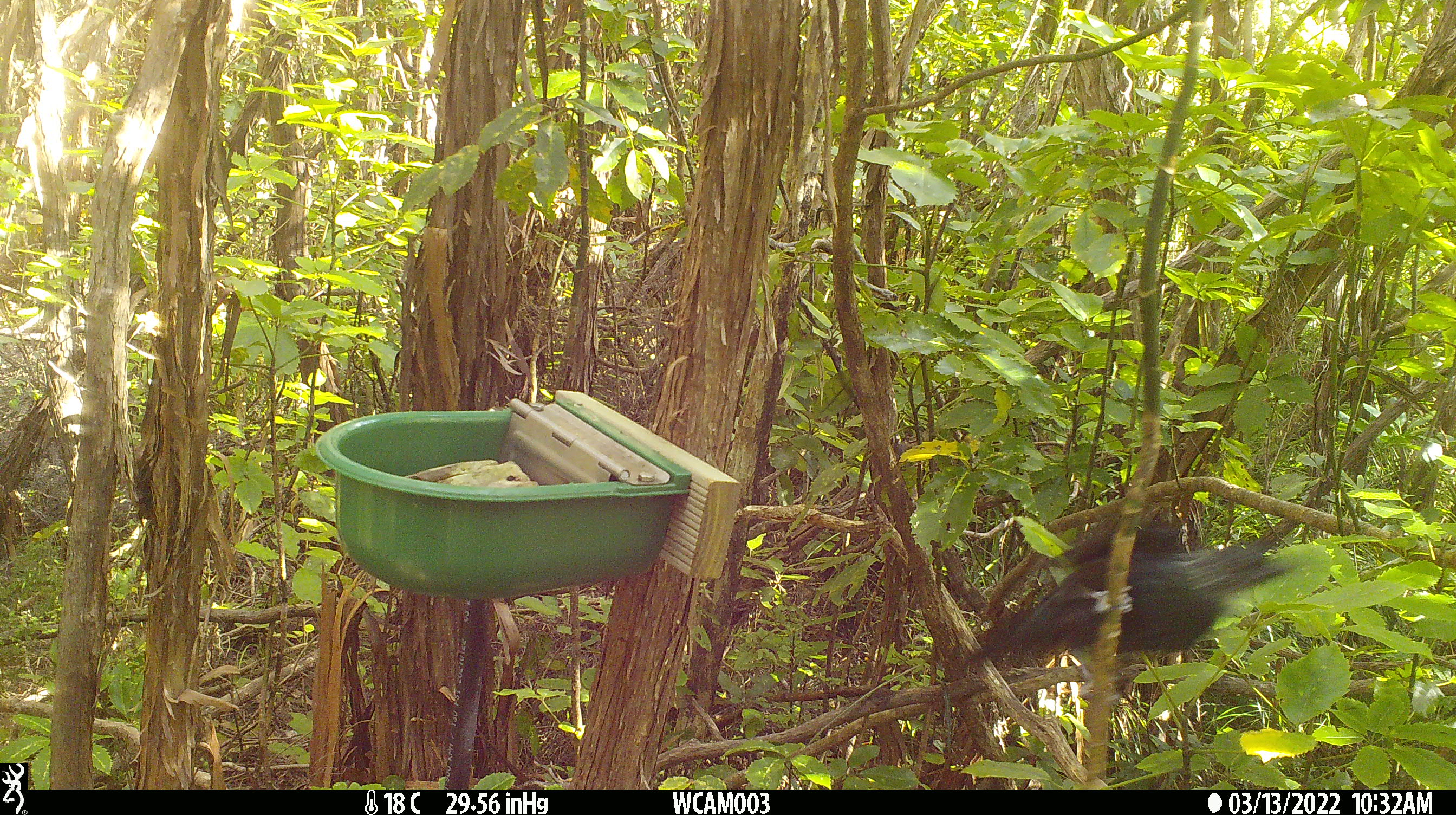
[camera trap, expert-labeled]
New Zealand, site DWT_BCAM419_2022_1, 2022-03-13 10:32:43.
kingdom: Animalia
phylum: Chordata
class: Aves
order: Passeriformes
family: Meliphagidae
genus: Prosthemadera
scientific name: Prosthemadera novaeseelandiae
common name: tui